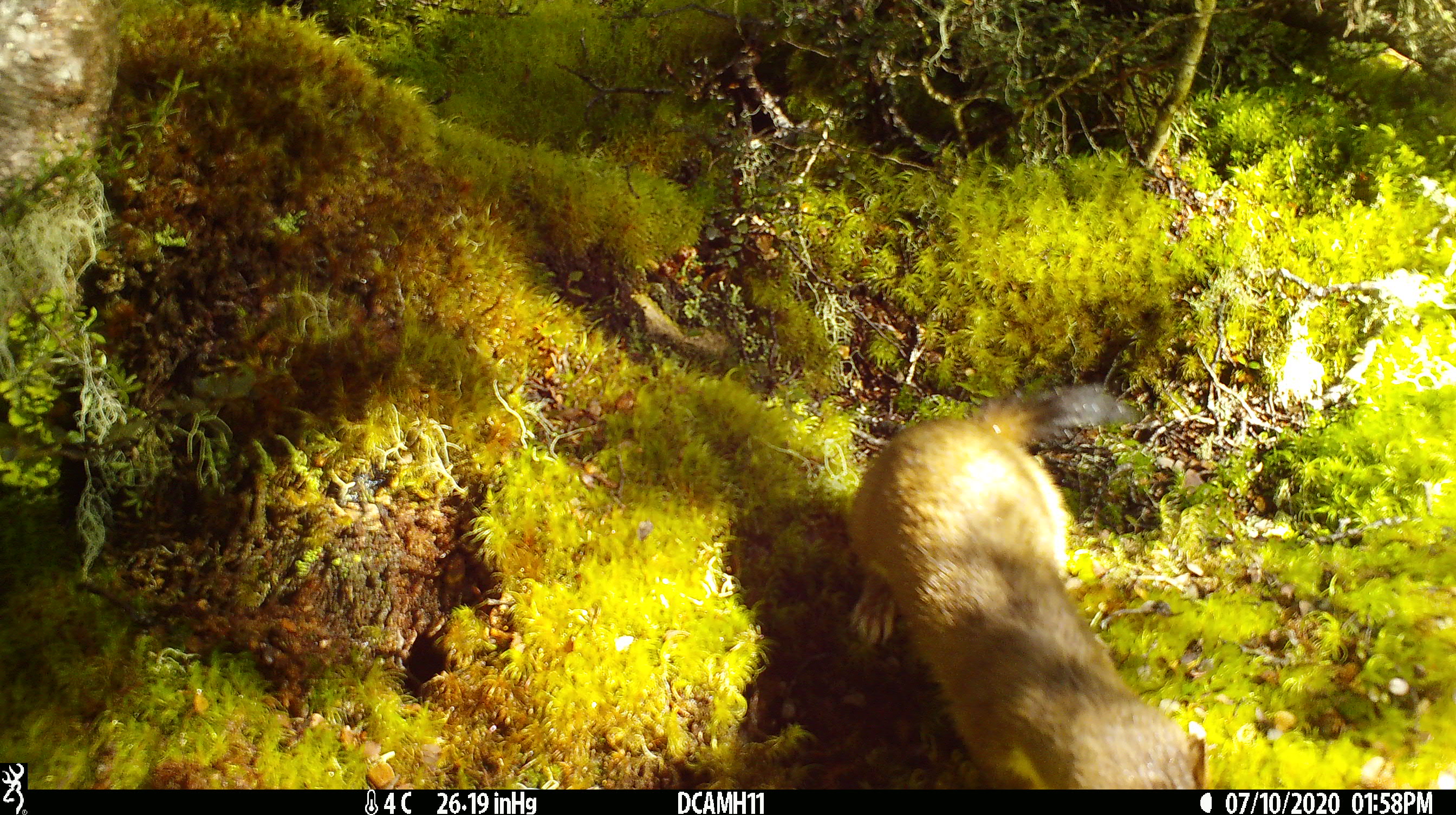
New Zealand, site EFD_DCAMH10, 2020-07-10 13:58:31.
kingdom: Animalia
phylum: Chordata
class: Mammalia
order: Carnivora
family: Mustelidae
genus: Mustela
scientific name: Mustela erminea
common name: stoat